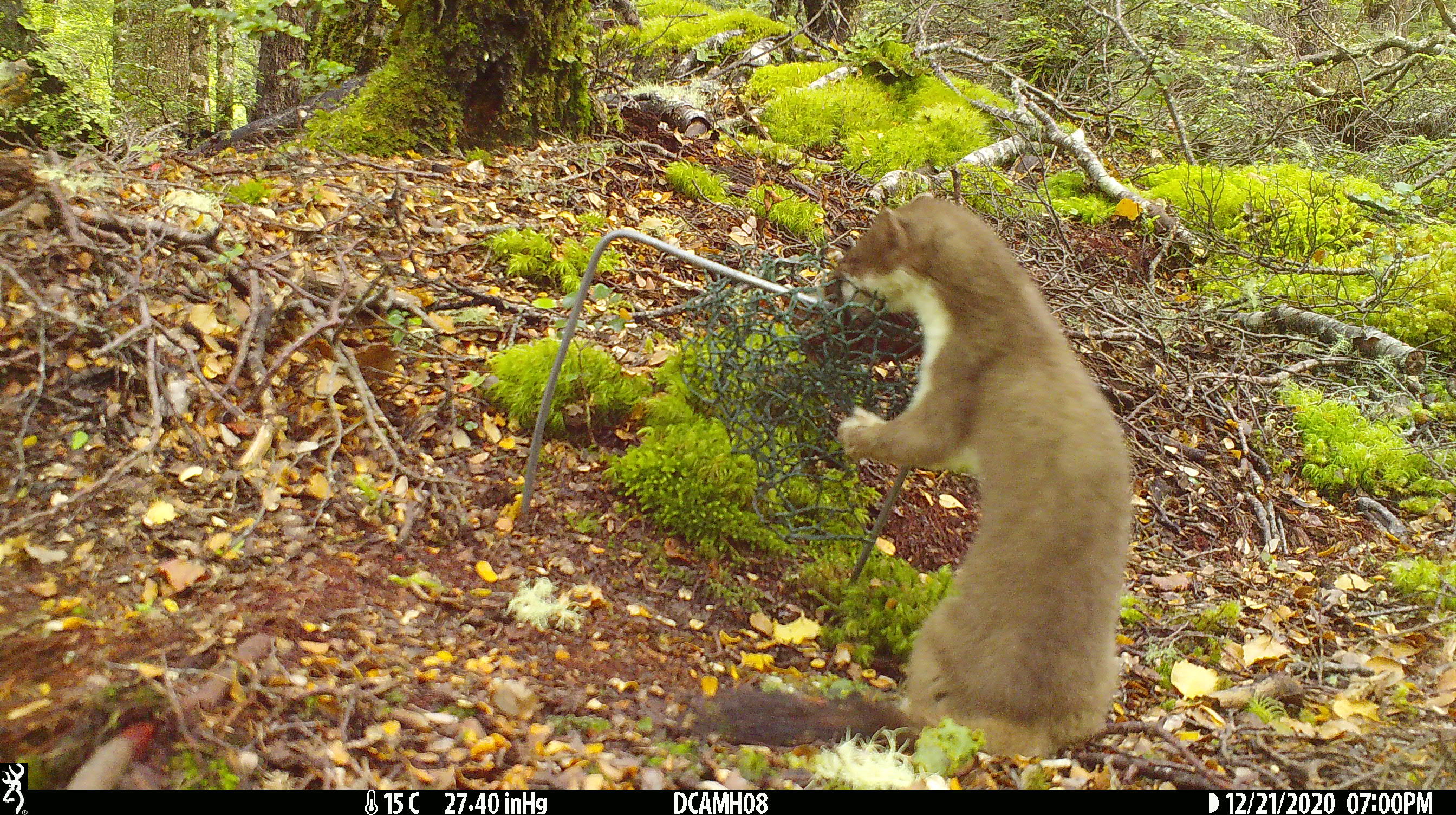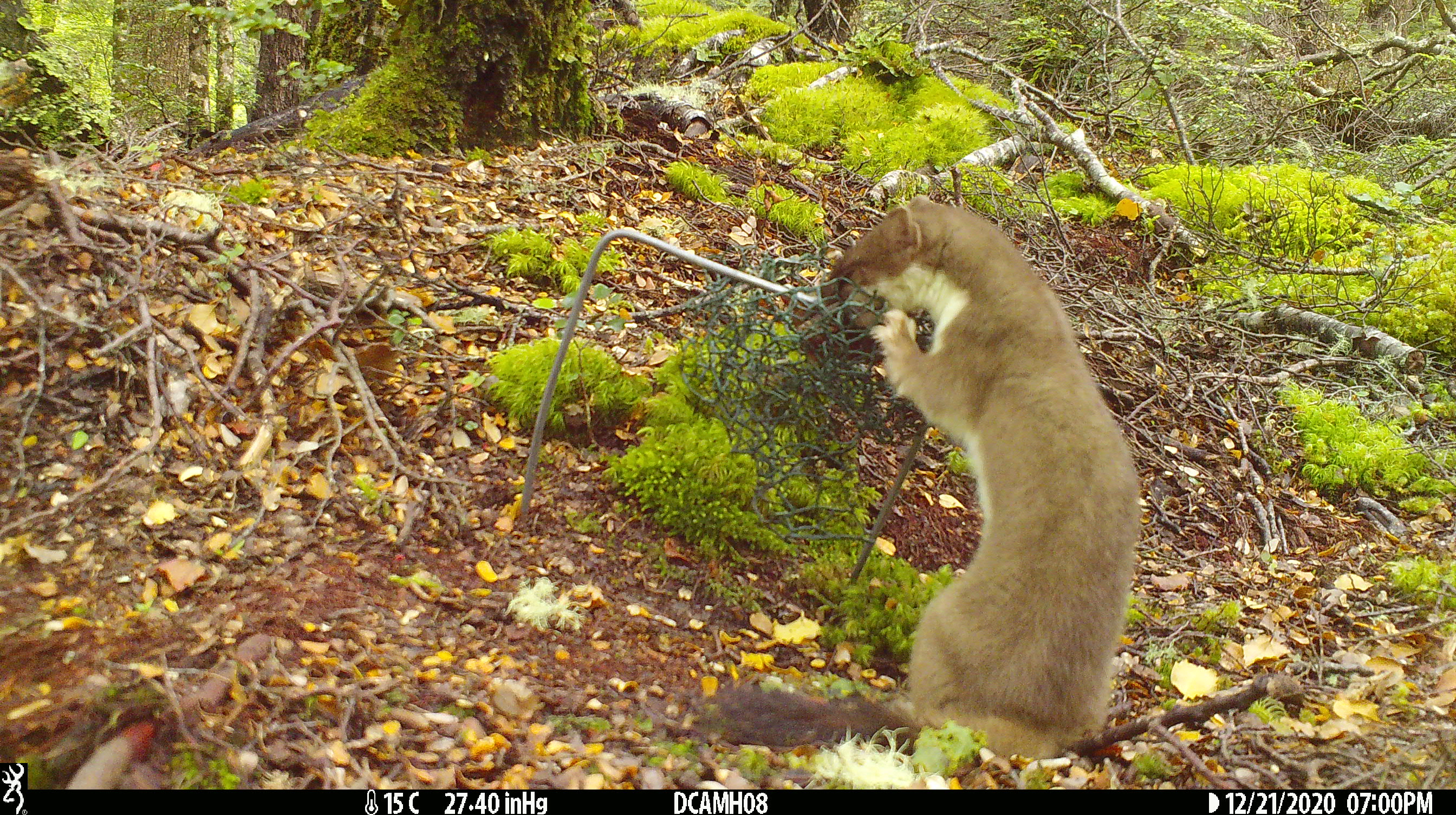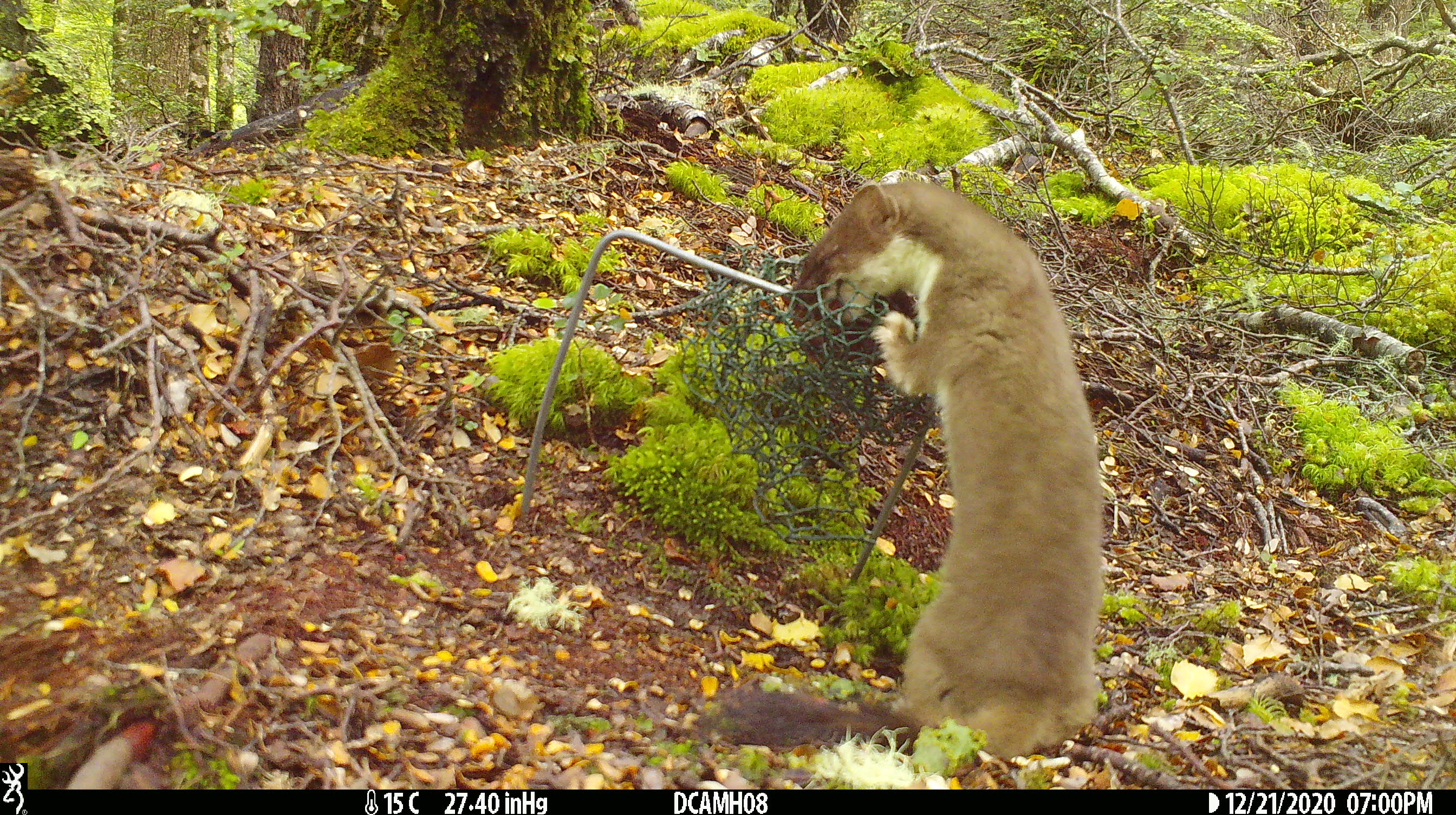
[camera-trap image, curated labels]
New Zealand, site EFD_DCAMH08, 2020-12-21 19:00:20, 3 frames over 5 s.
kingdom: Animalia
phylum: Chordata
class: Mammalia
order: Carnivora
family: Mustelidae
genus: Mustela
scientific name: Mustela erminea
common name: stoat